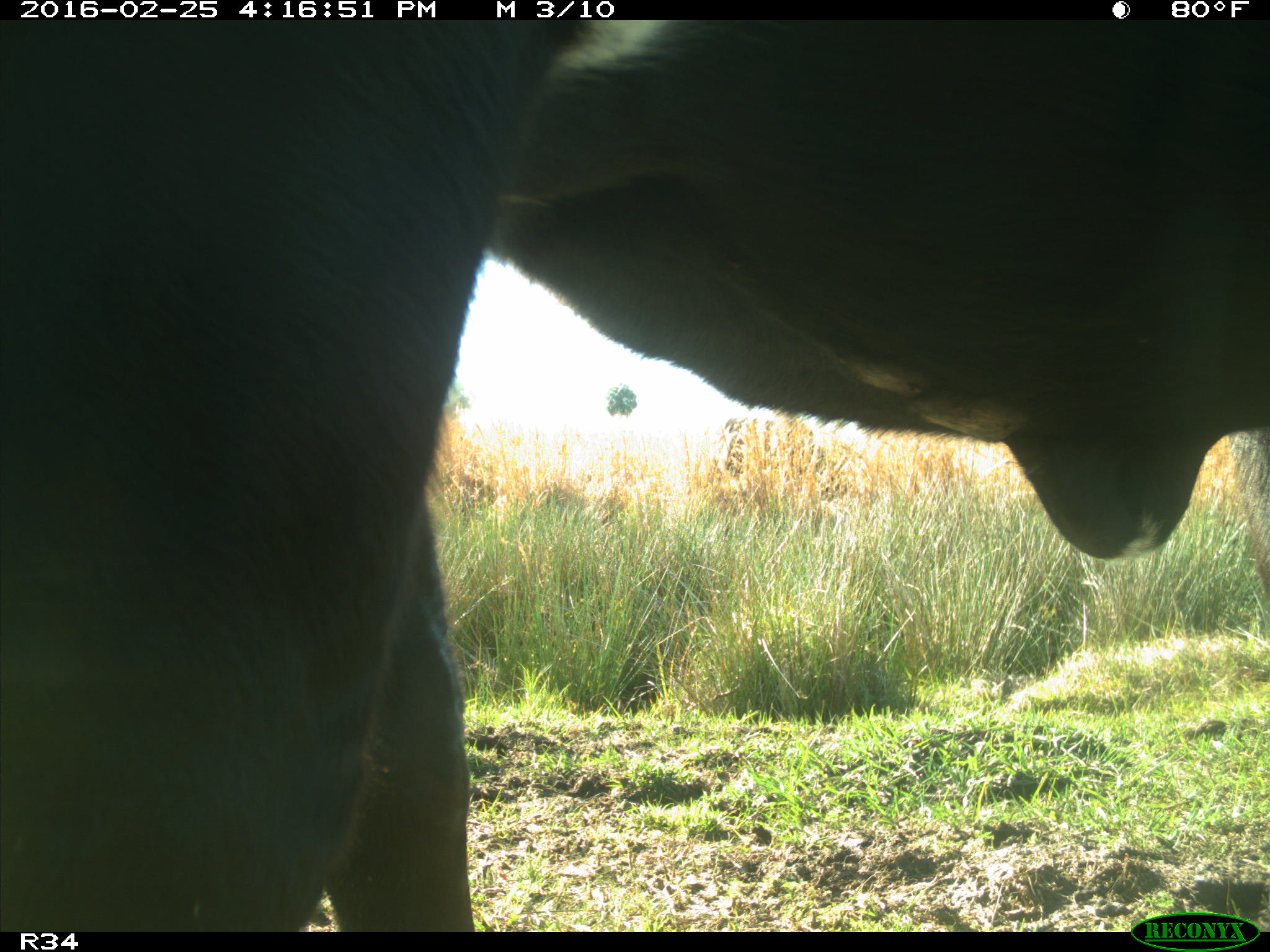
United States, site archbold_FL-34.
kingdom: Animalia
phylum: Chordata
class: Mammalia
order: Artiodactyla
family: Bovidae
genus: Bos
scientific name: Bos taurus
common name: domestic cow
Bos taurus (domestic cow).